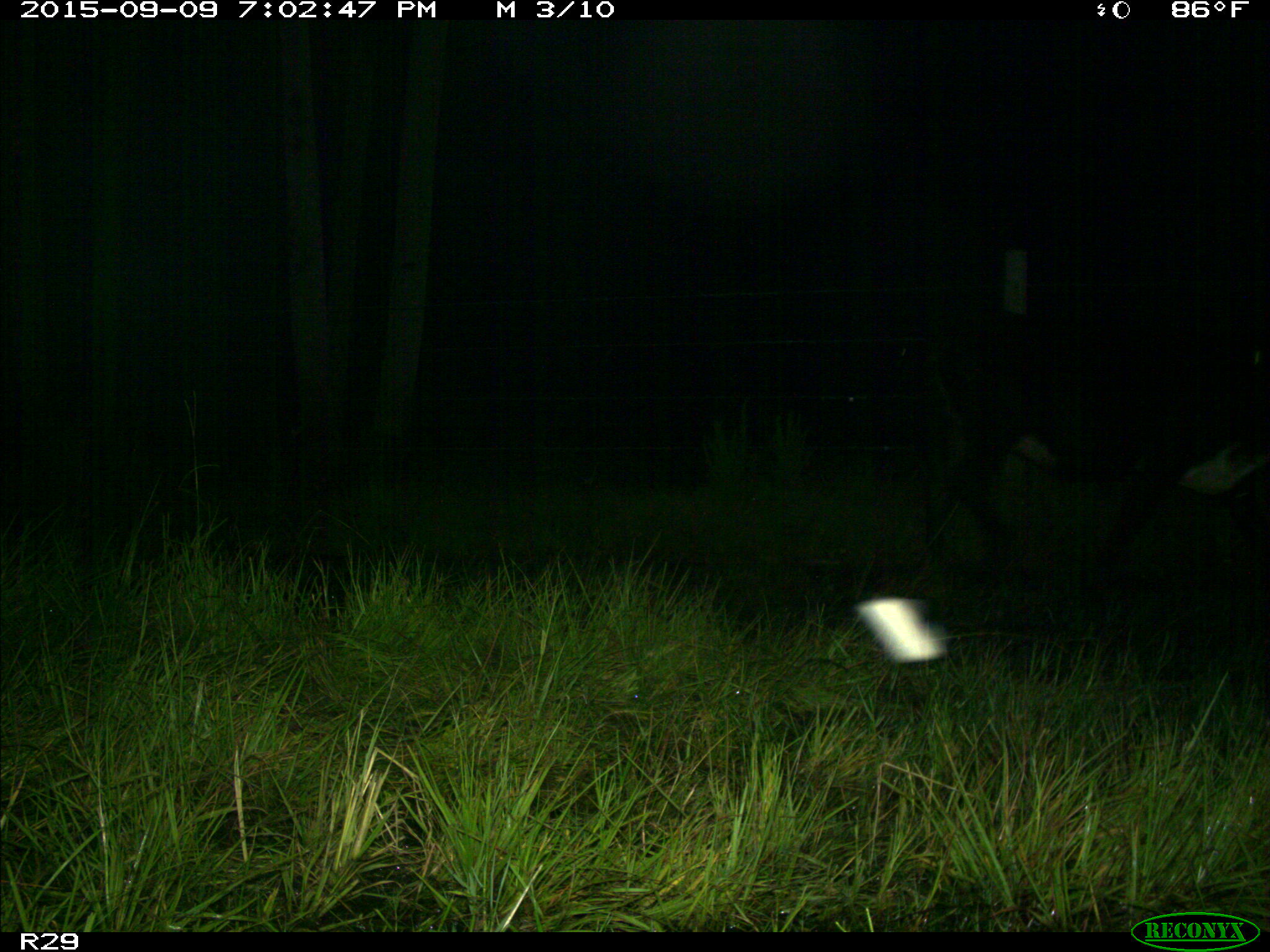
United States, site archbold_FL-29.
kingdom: Animalia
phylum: Chordata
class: Mammalia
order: Artiodactyla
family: Bovidae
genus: Bos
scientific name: Bos taurus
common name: domestic cow